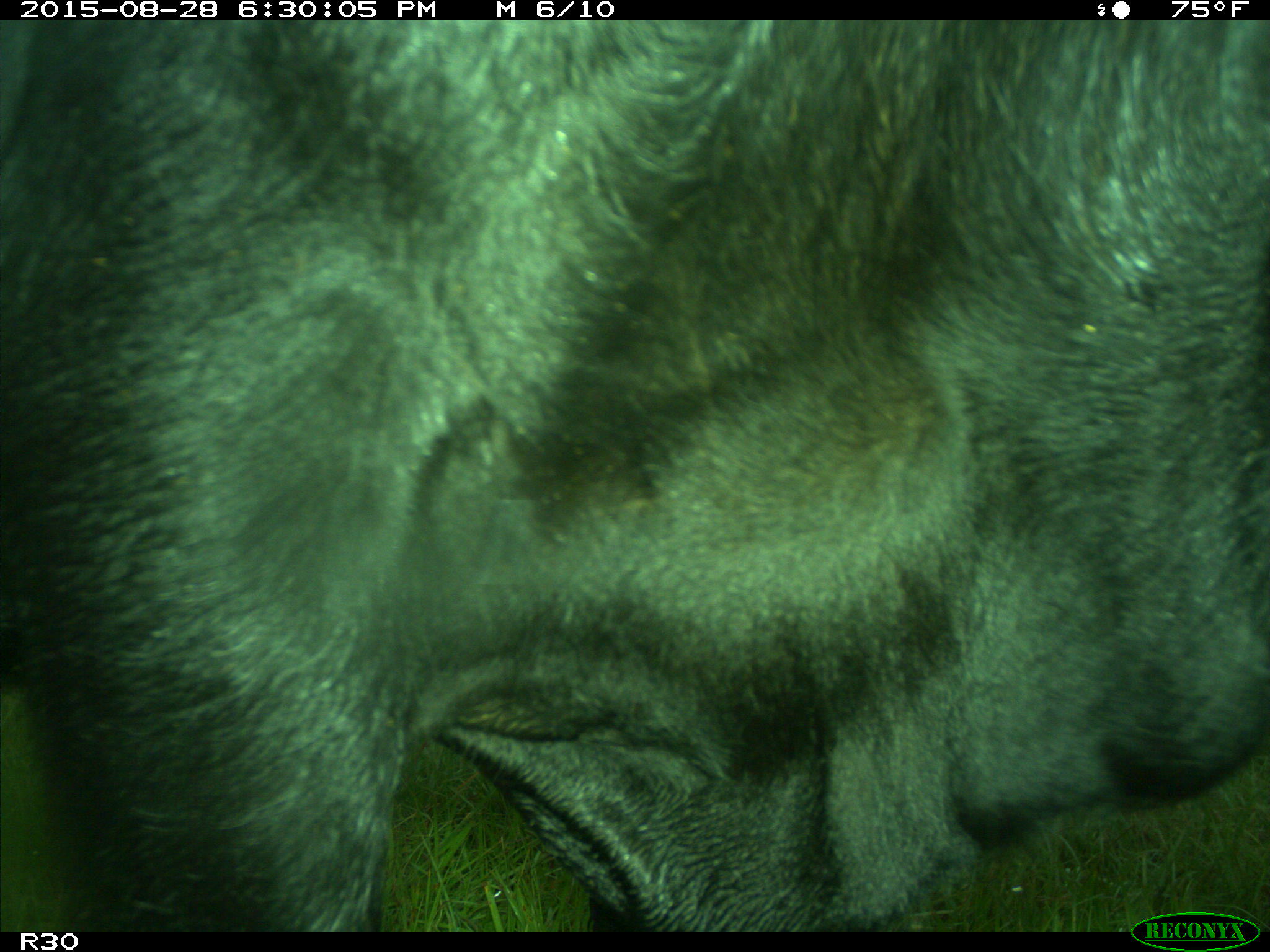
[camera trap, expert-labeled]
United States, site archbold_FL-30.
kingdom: Animalia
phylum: Chordata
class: Mammalia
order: Artiodactyla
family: Bovidae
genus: Bos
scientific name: Bos taurus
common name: domestic cow